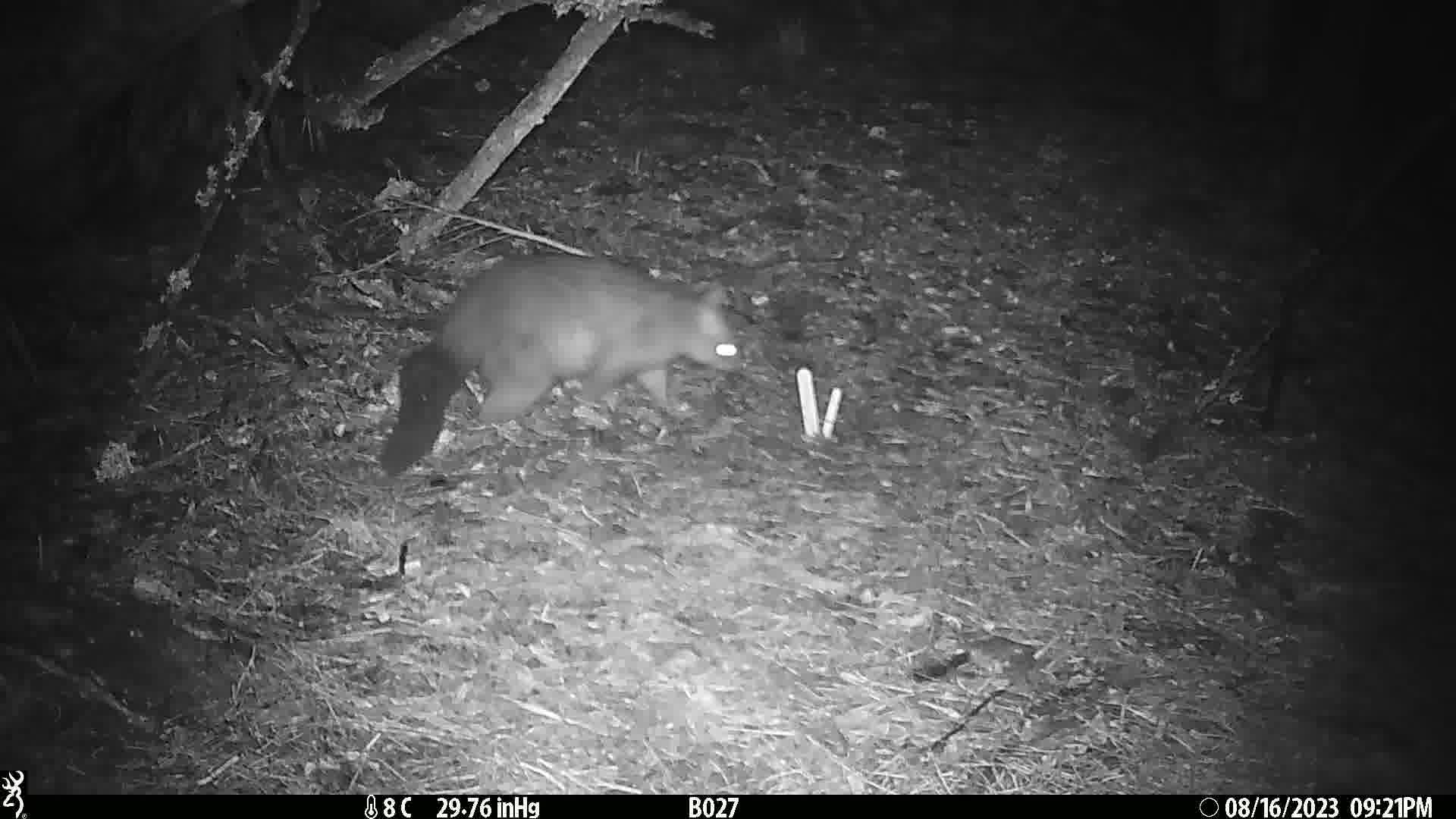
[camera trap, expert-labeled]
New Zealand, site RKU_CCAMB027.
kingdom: Animalia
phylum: Chordata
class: Mammalia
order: Diprotodontia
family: Phalangeridae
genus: Trichosurus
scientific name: Trichosurus vulpecula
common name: common brushtail possum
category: possum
Possum (common brushtail possum) (Trichosurus vulpecula).